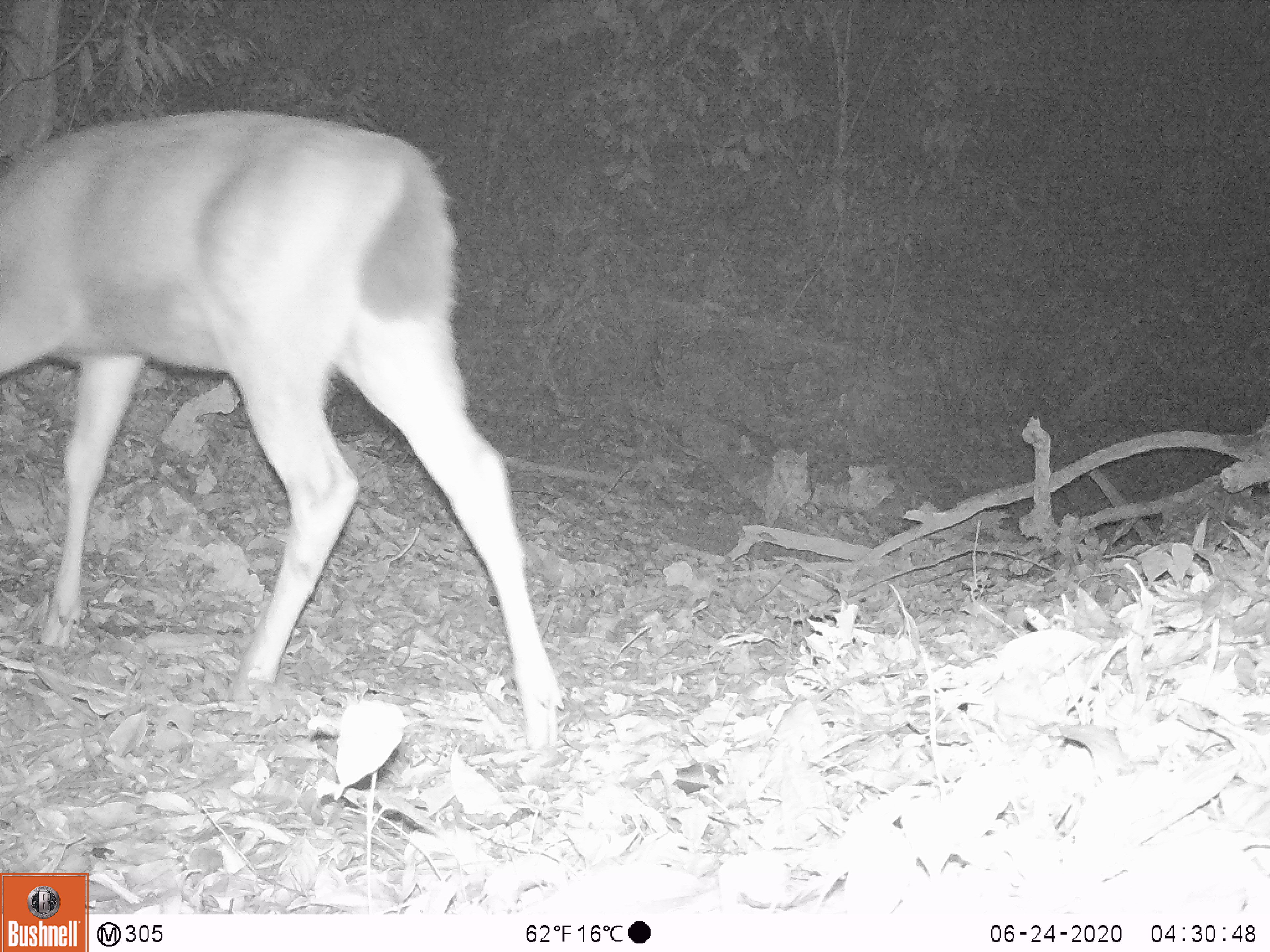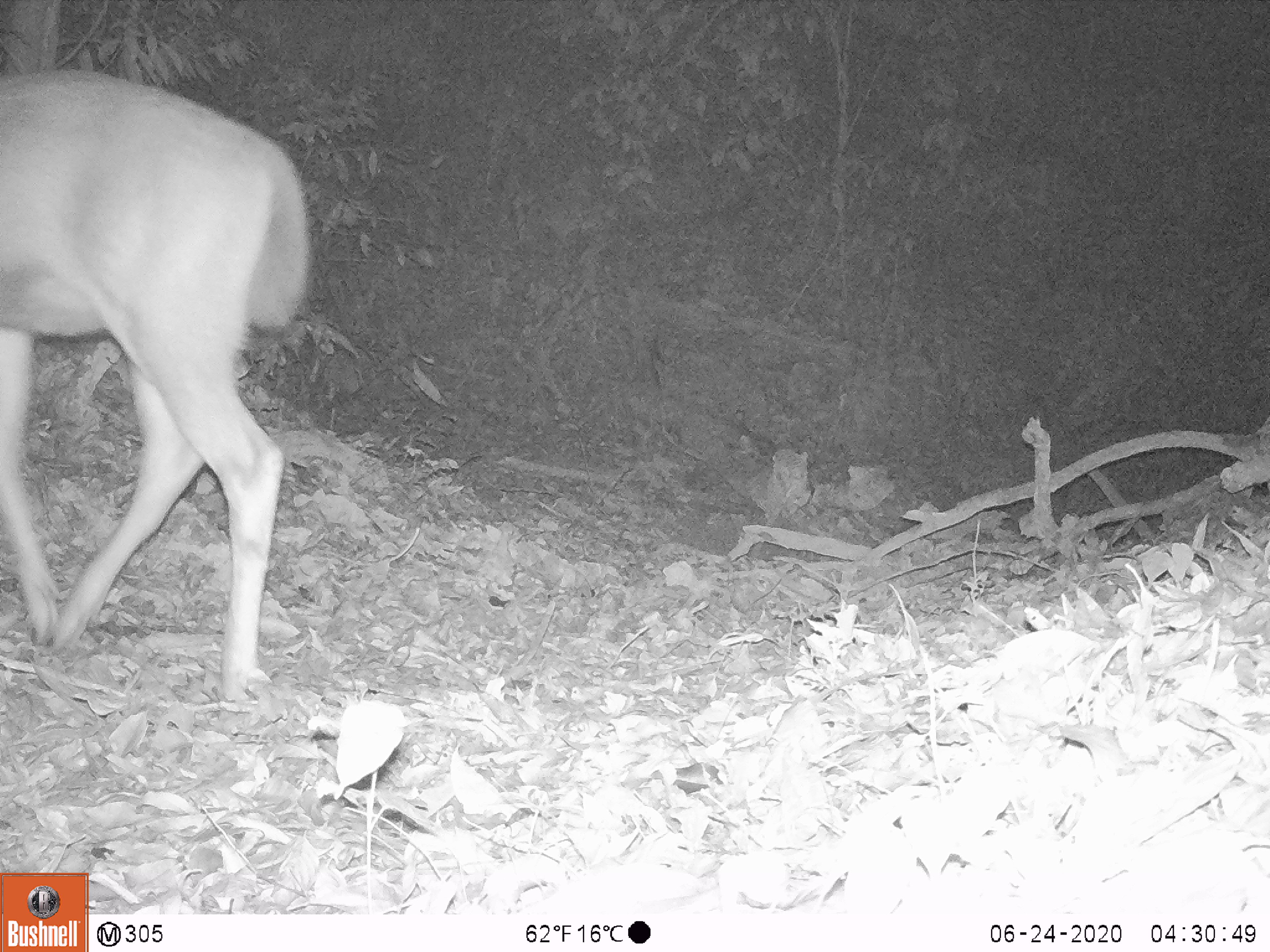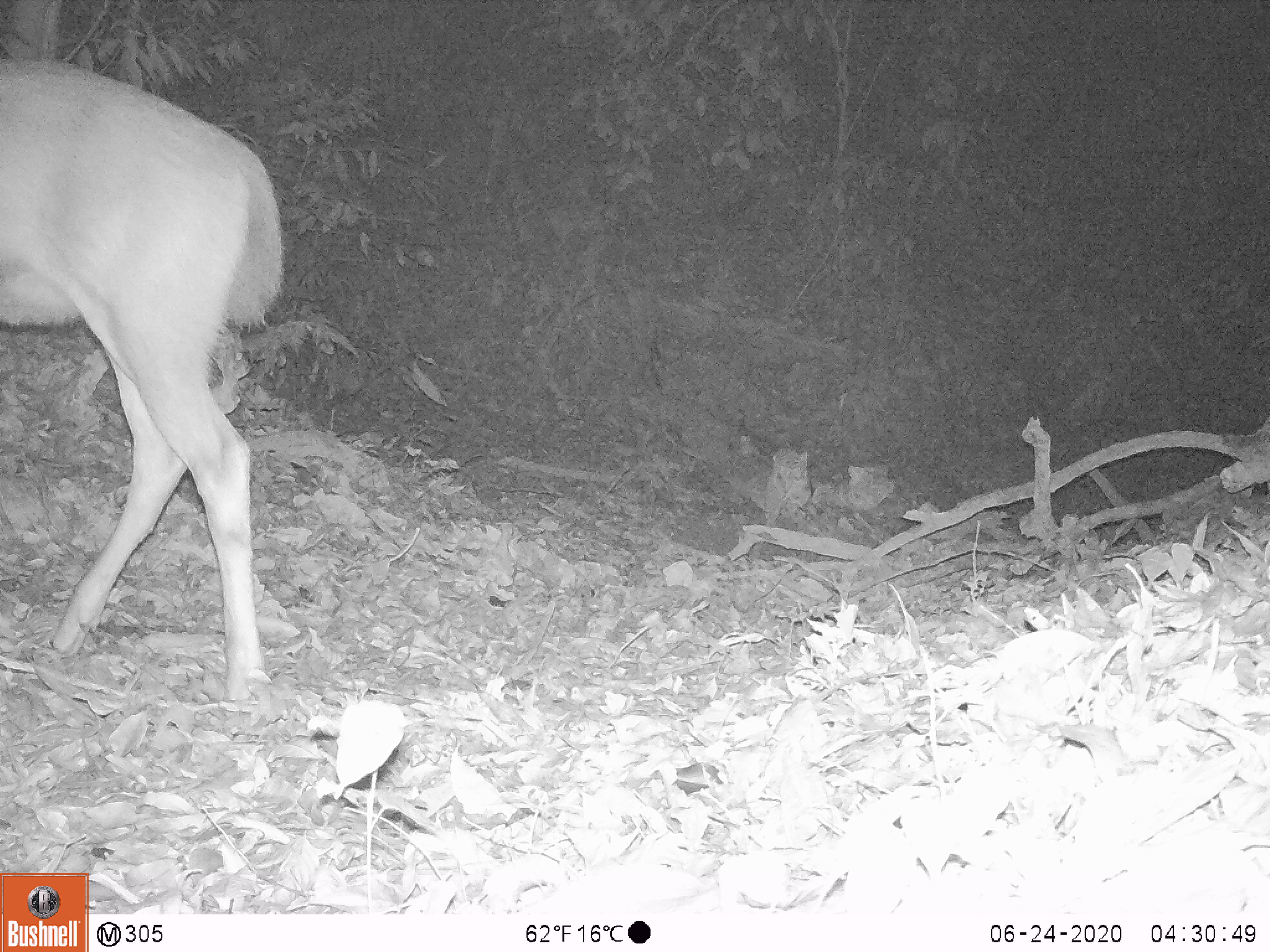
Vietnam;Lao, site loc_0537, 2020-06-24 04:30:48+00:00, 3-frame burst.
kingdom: Animalia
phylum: Chordata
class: Mammalia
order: Artiodactyla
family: Cervidae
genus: Rusa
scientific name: Rusa unicolor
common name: sambar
Sambar (Rusa unicolor). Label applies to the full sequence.